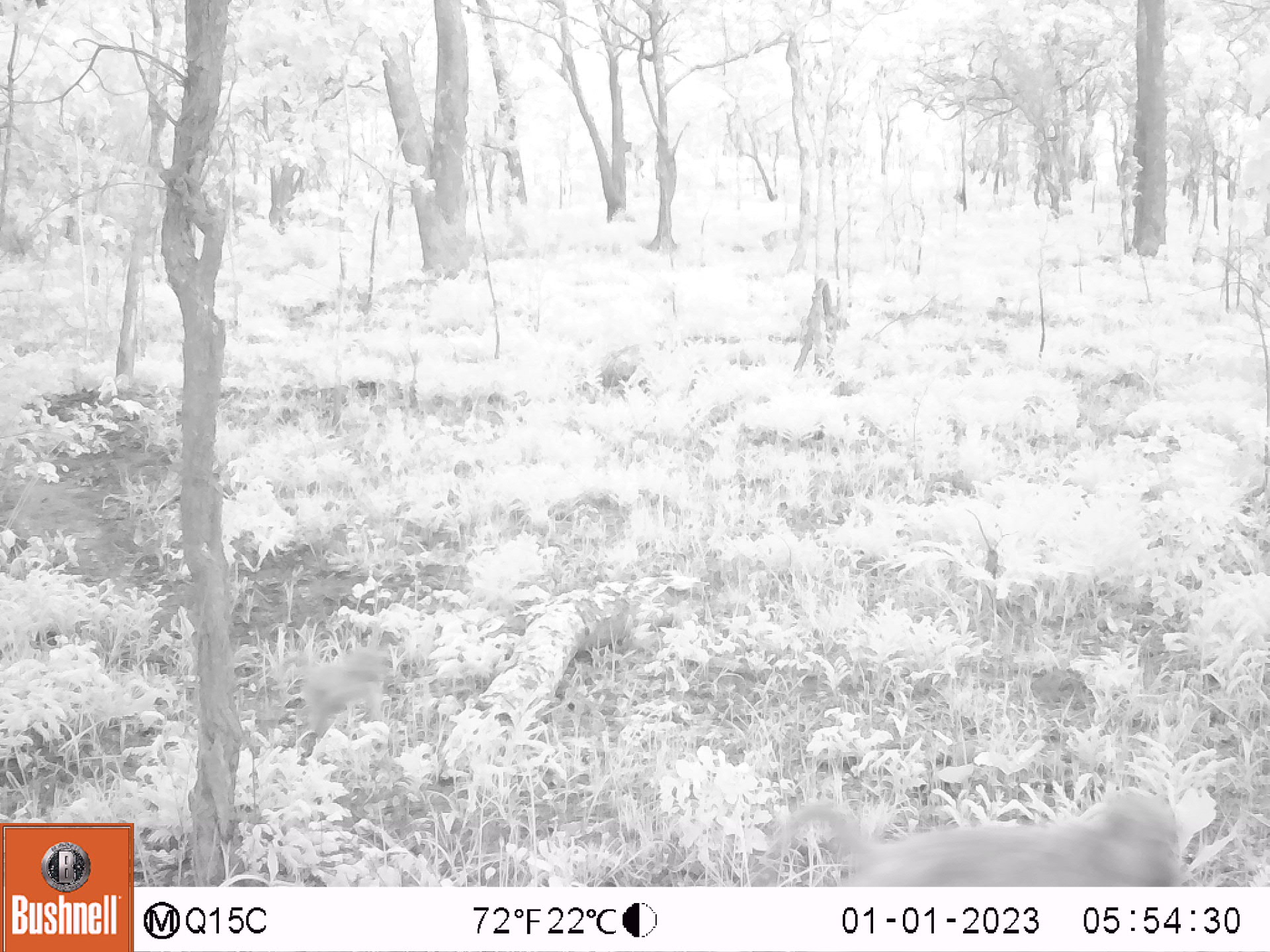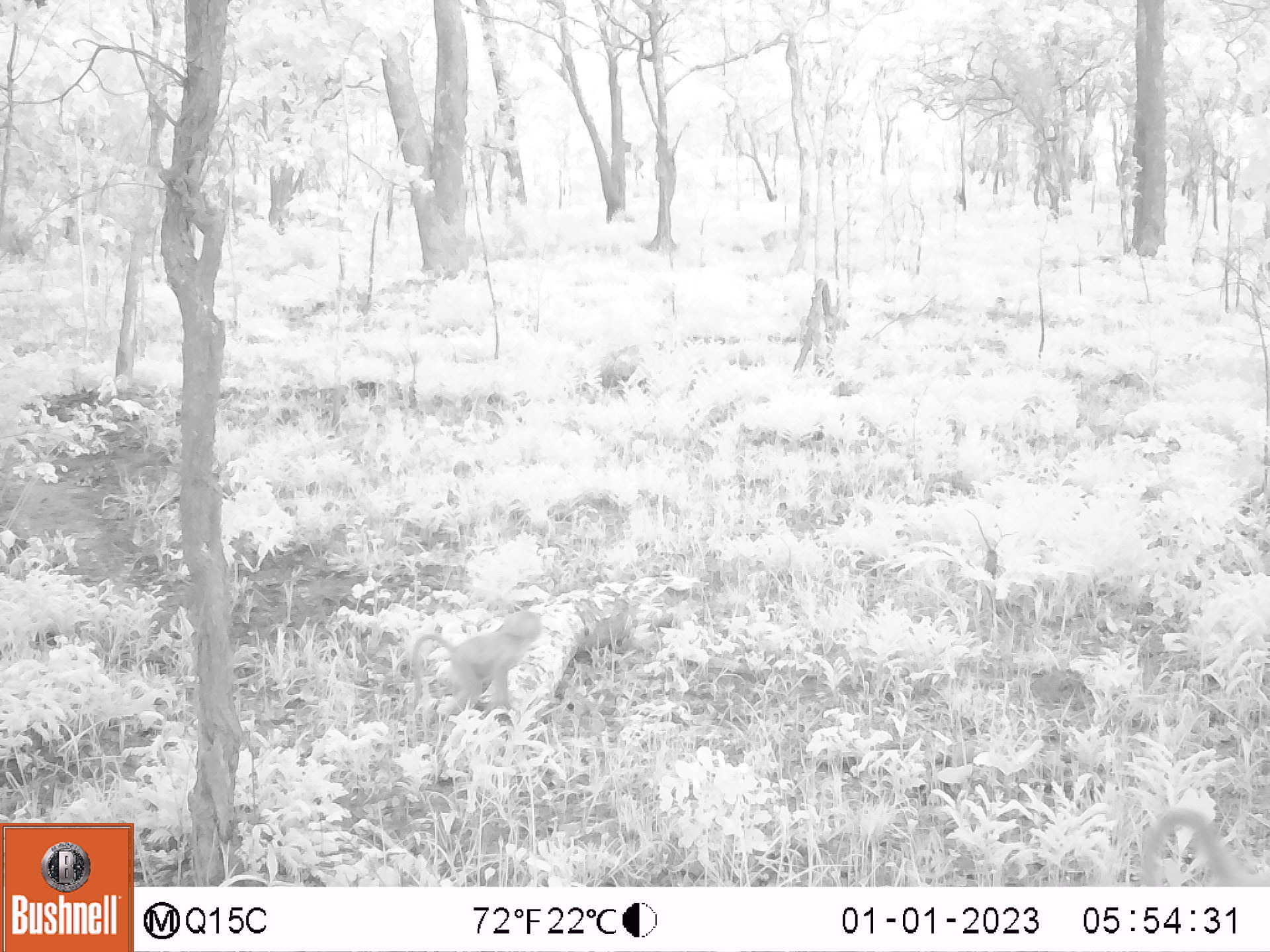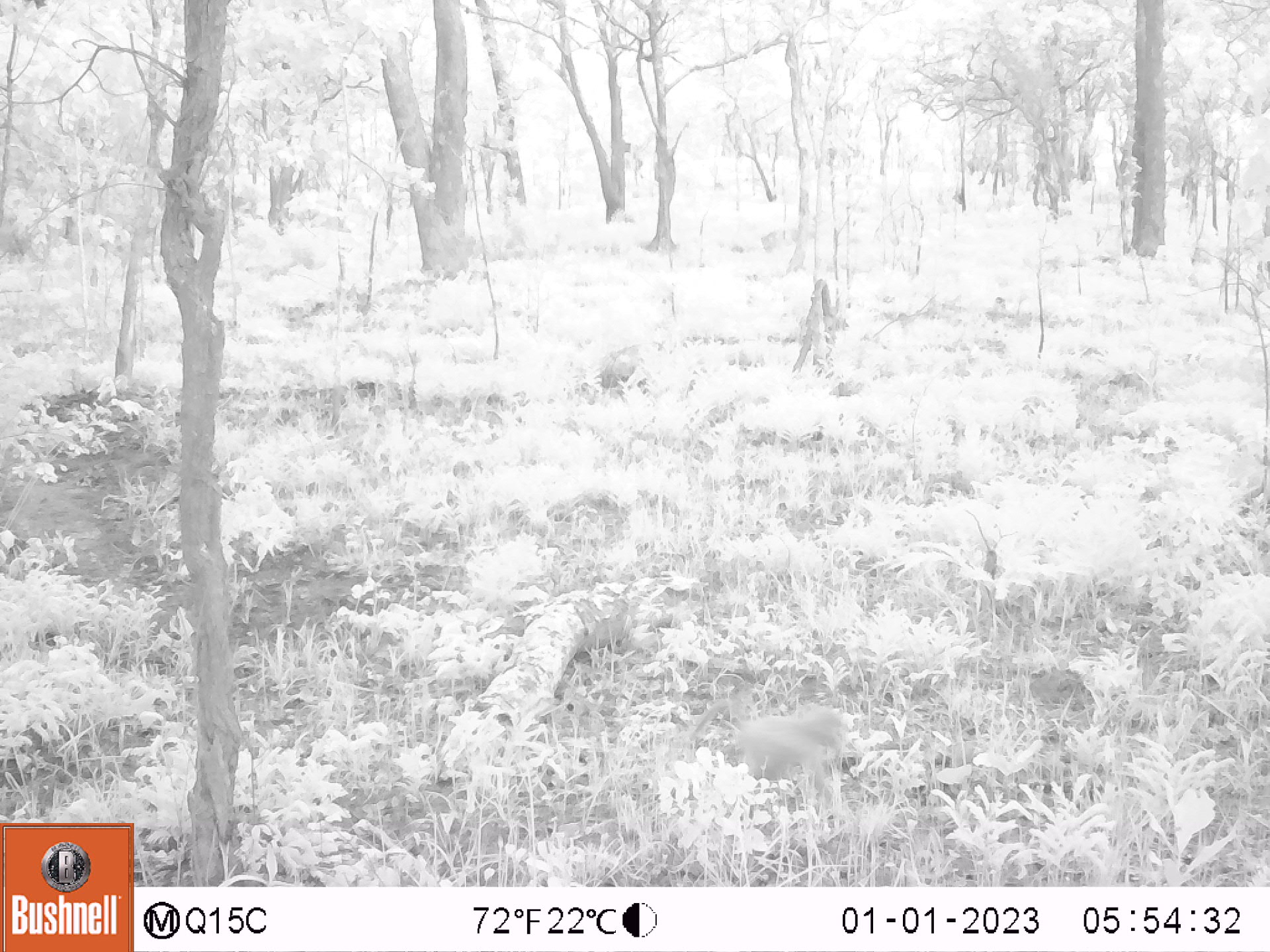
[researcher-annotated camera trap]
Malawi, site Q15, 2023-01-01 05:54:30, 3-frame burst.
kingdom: Animalia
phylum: Chordata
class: Mammalia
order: Primates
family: Cercopithecidae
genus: Papio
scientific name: Papio cynocephalus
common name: yellow baboon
Yellow baboon (Papio cynocephalus), count 2.